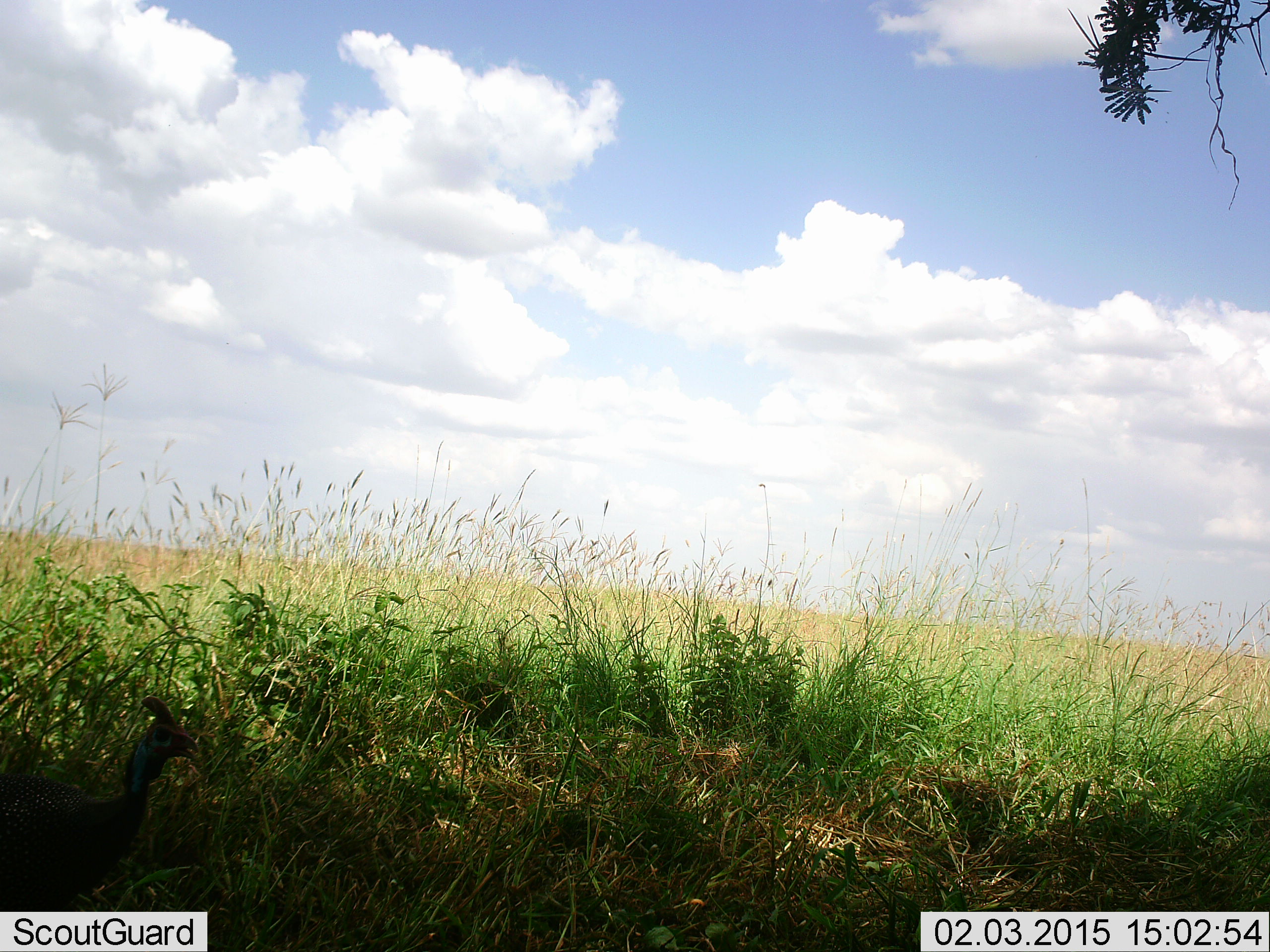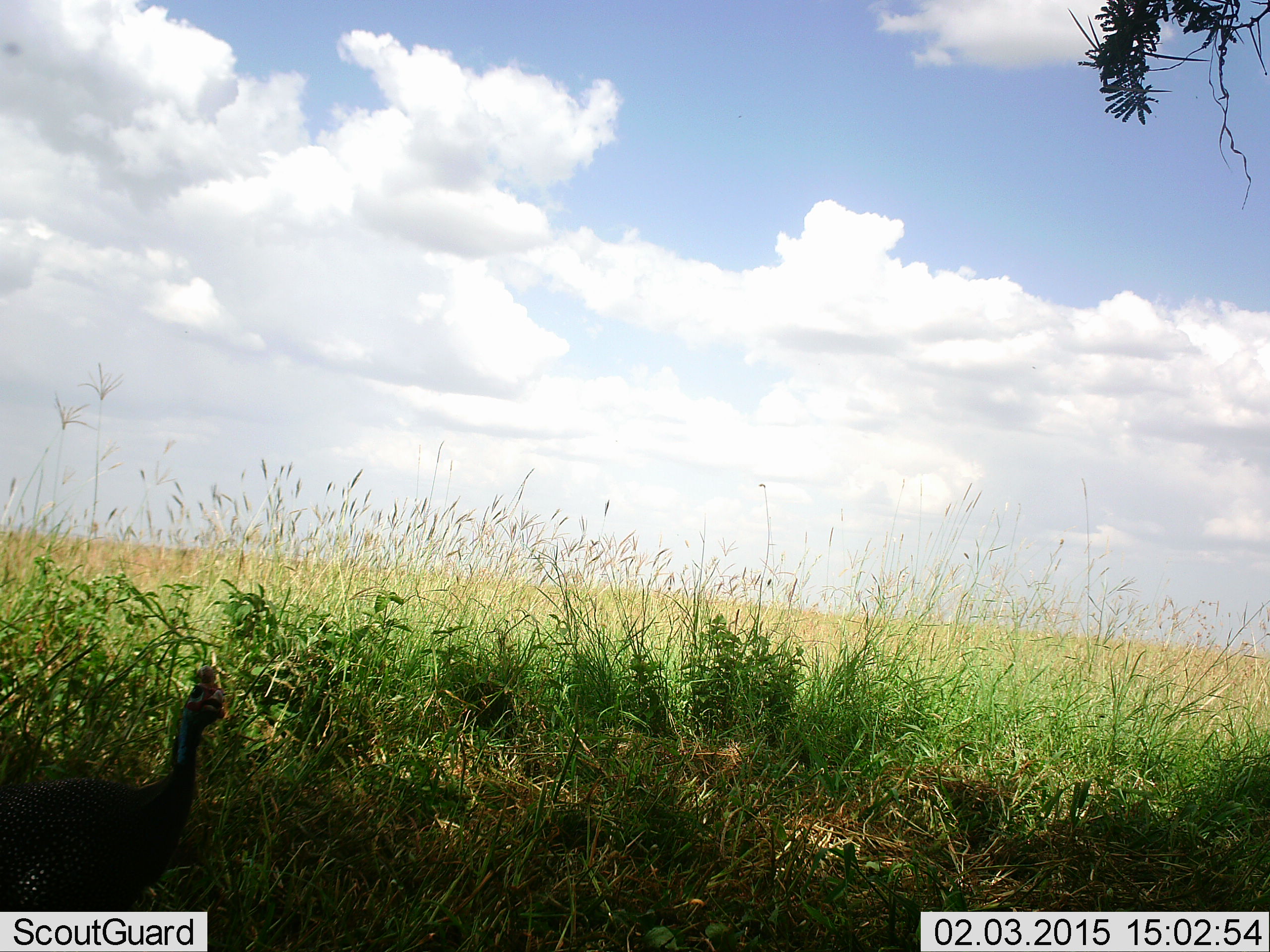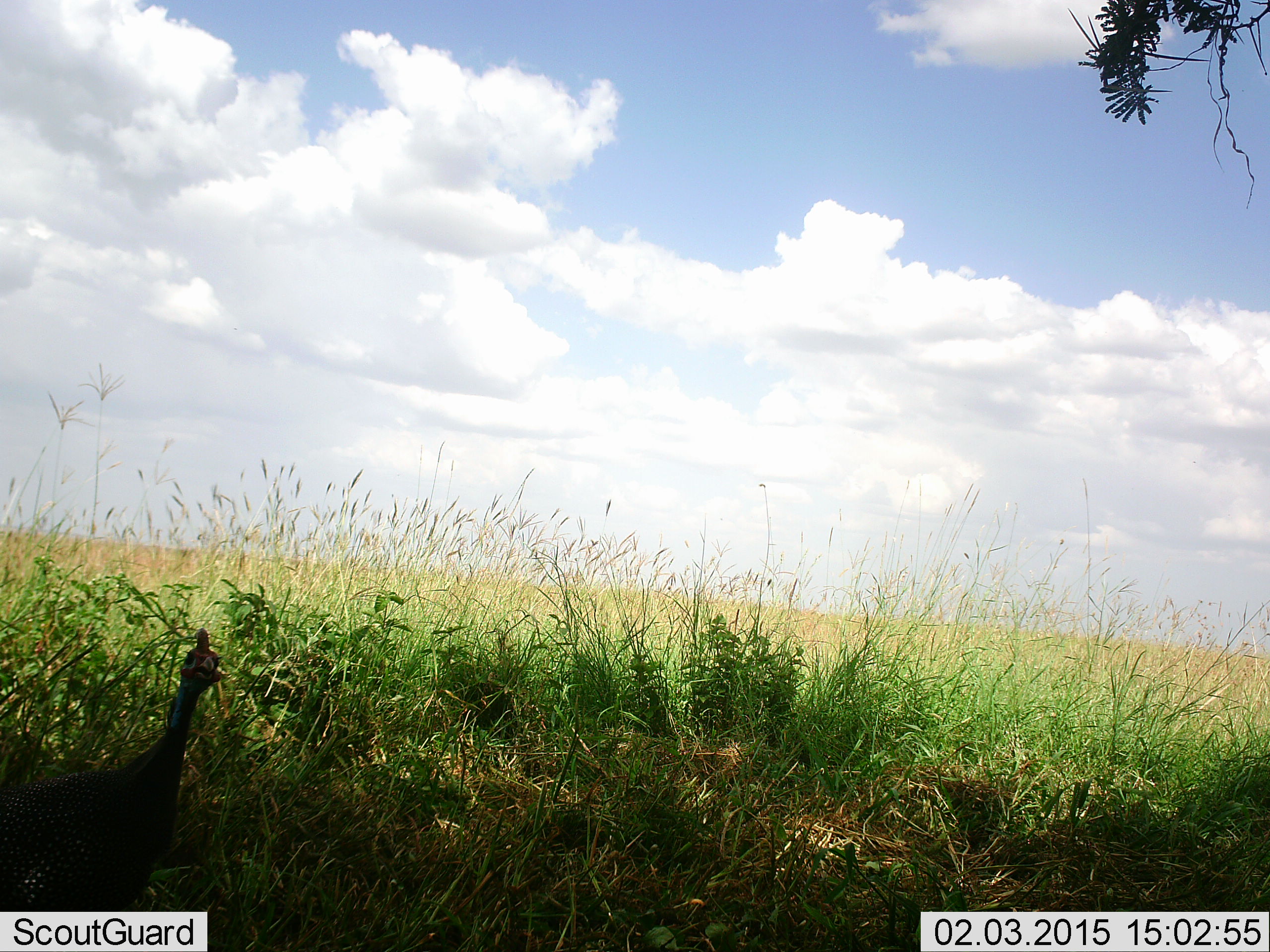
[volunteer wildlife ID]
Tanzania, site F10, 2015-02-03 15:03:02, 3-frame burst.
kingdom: Animalia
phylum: Chordata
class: Aves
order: Galliformes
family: Numididae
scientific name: Numididae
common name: guinea fowl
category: guineafowl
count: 1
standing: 70%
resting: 0%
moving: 30%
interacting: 0%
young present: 0%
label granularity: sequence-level